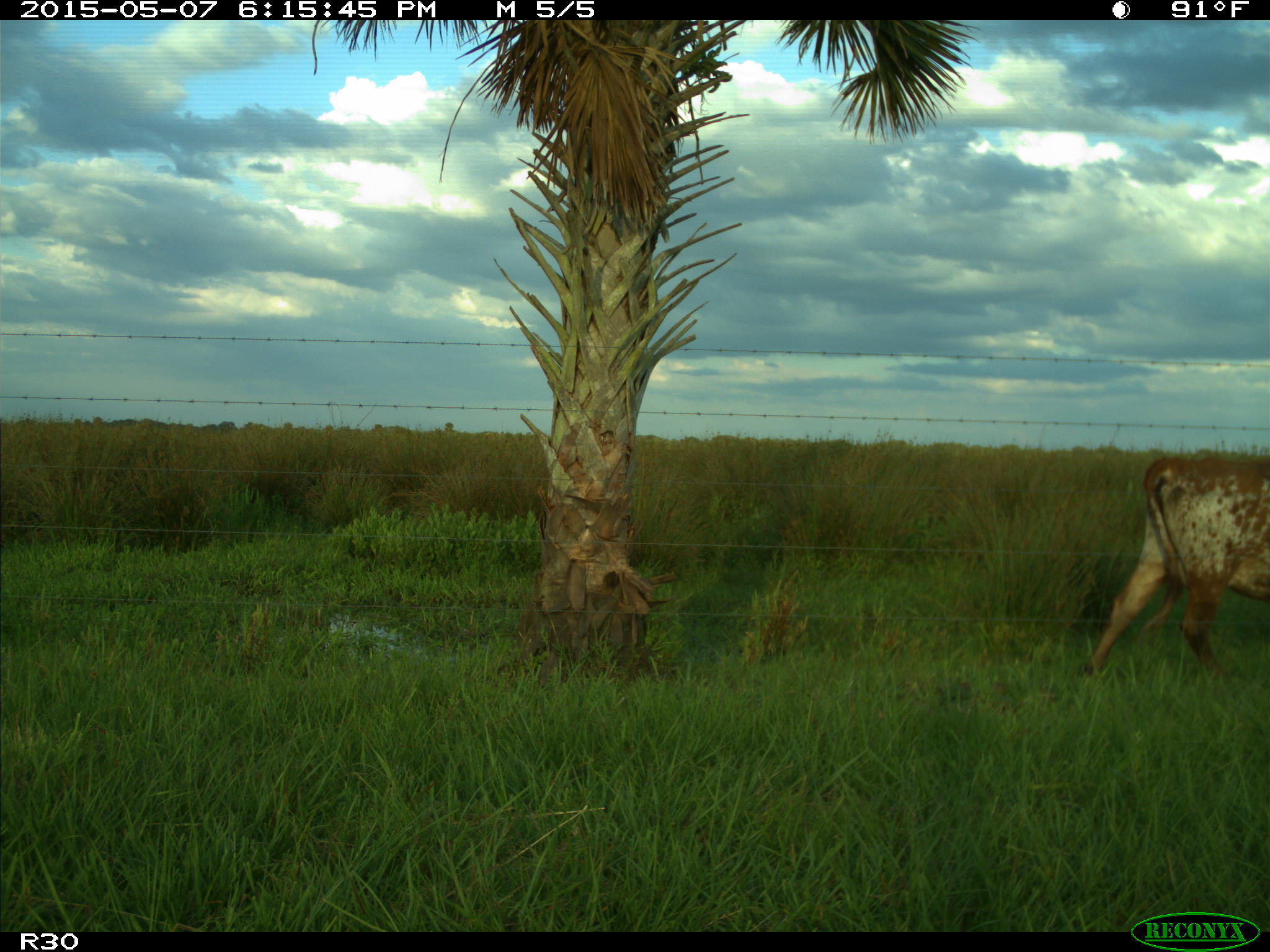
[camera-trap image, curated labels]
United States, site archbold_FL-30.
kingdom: Animalia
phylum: Chordata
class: Mammalia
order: Artiodactyla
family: Bovidae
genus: Bos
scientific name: Bos taurus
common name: domestic cow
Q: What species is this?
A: Bos taurus (domestic cow).